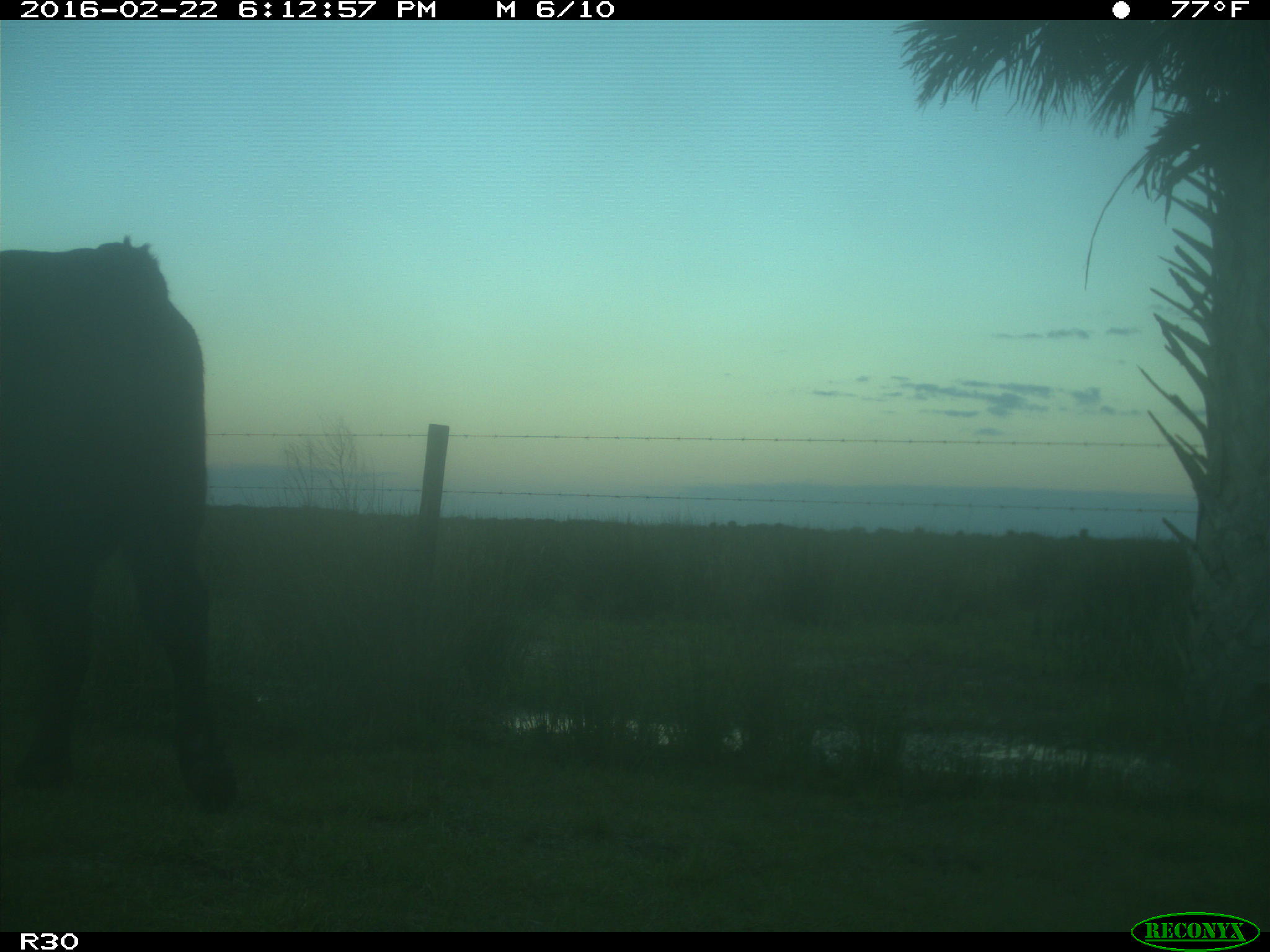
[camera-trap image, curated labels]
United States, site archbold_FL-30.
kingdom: Animalia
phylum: Chordata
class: Mammalia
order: Artiodactyla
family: Bovidae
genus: Bos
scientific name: Bos taurus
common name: domestic cow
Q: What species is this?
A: Bos taurus (domestic cow).